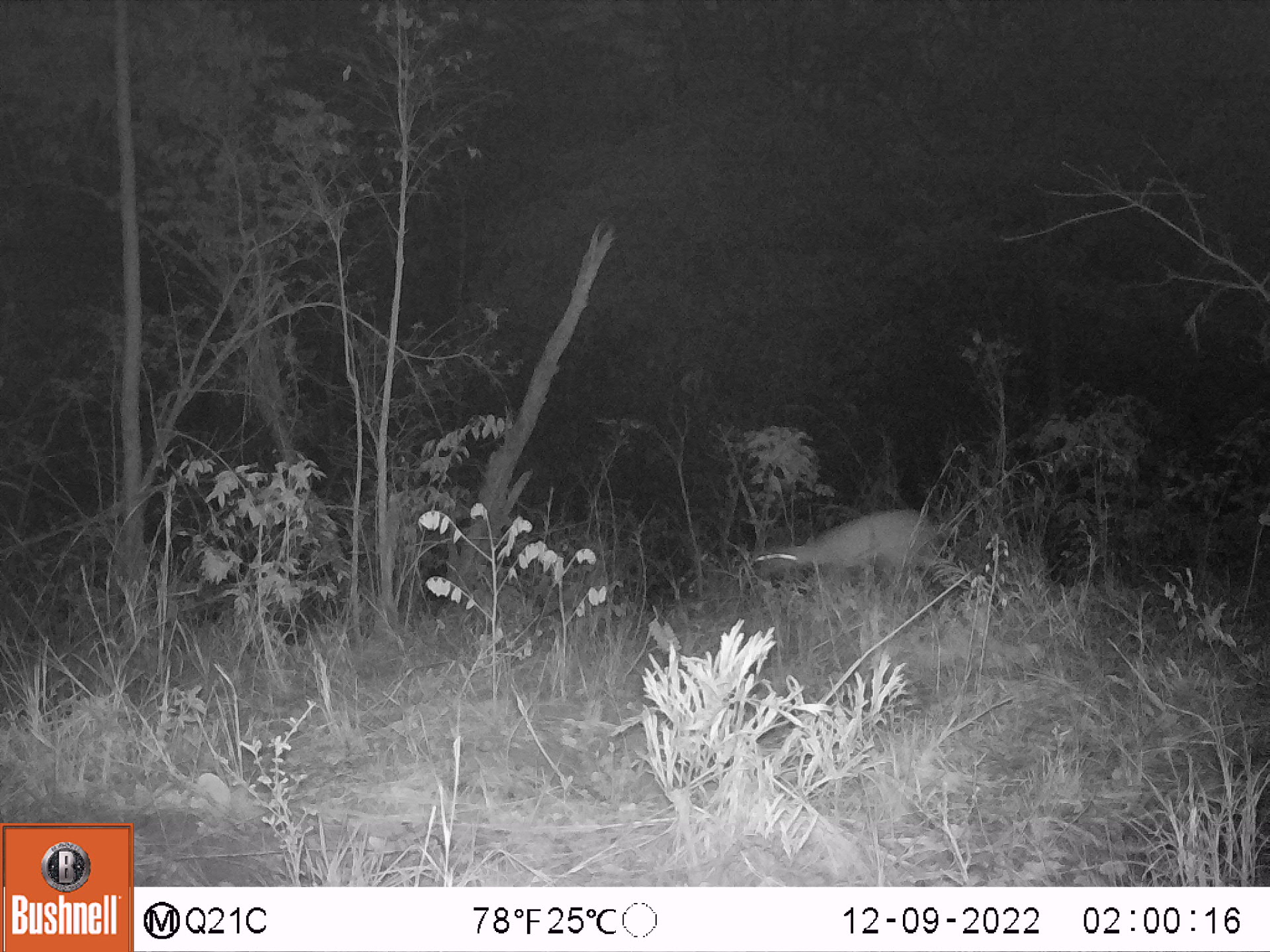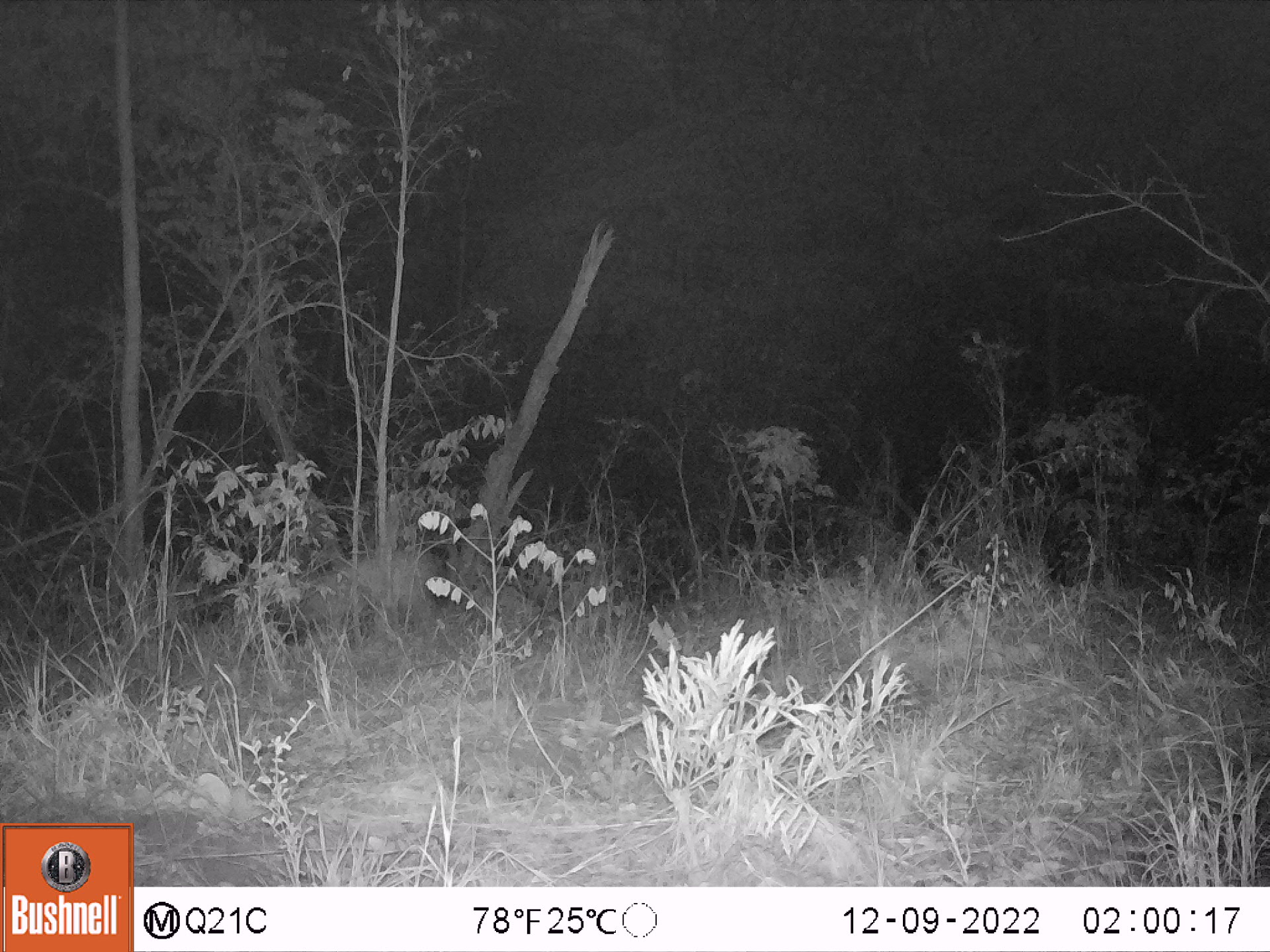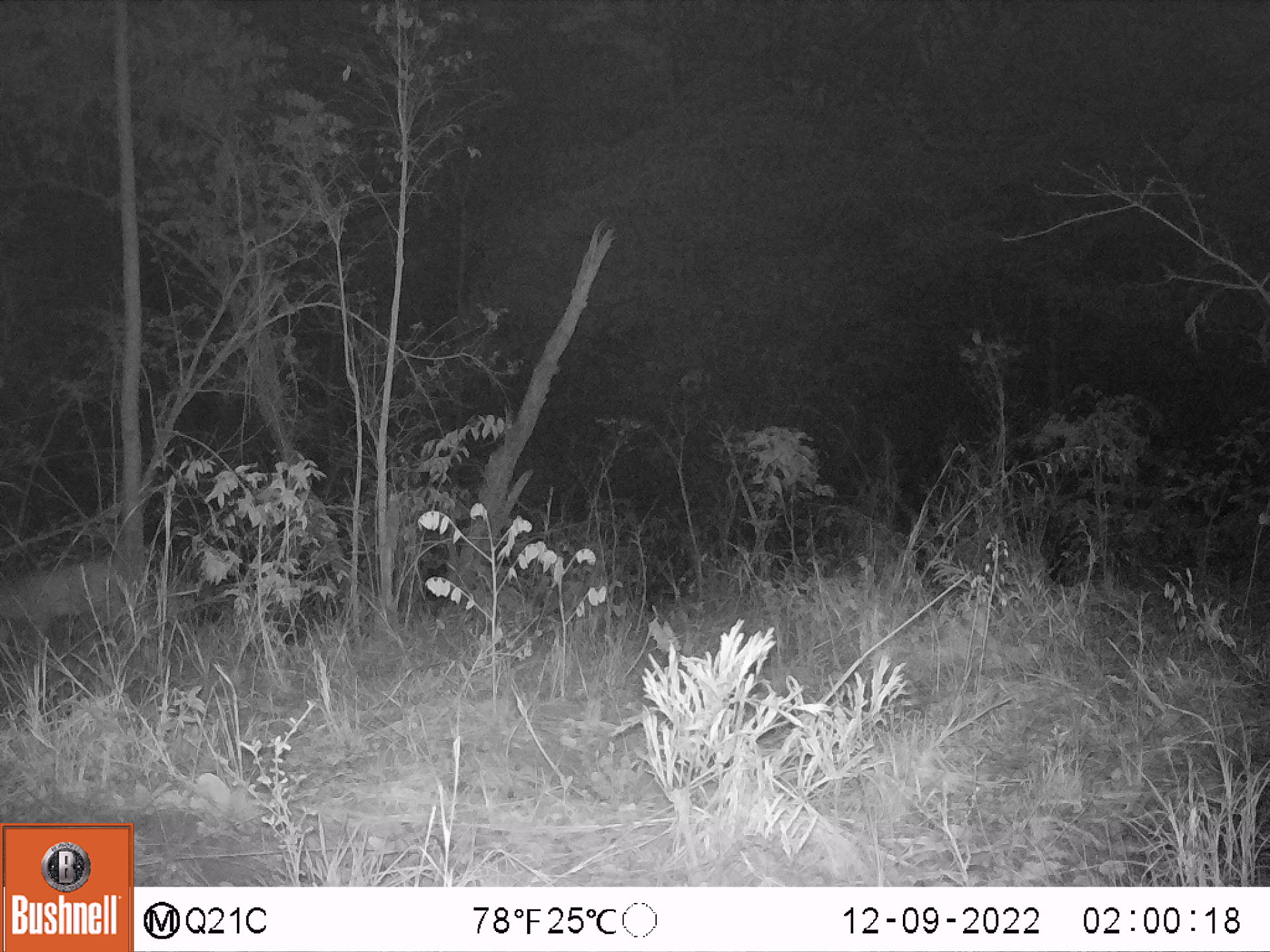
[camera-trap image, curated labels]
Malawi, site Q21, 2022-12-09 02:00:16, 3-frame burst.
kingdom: Animalia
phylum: Chordata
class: Mammalia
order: Artiodactyla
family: Bovidae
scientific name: Antilopinae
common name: small antelope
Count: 1.